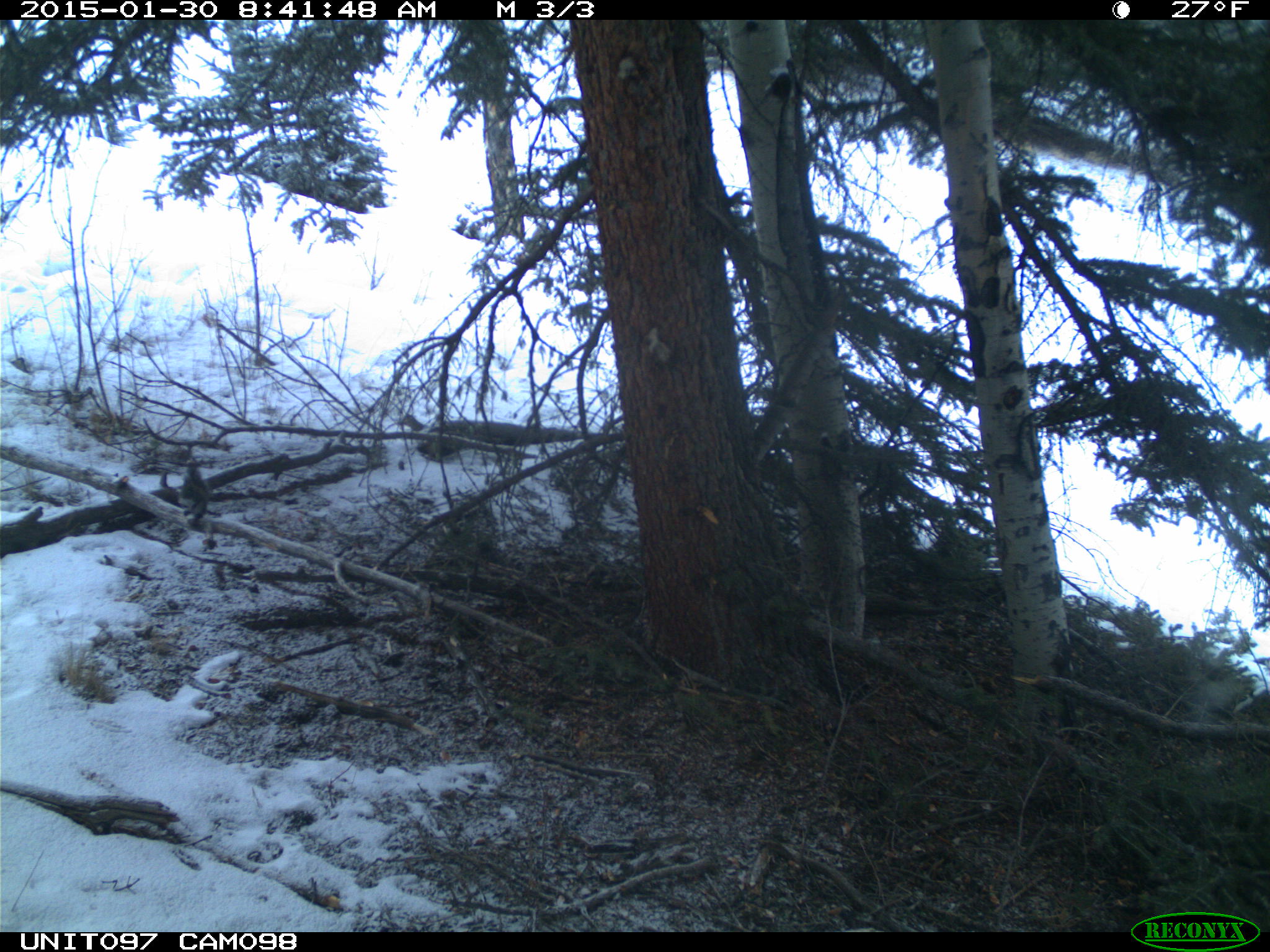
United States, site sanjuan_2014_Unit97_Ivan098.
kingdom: Animalia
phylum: Chordata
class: Mammalia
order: Rodentia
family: Sciuridae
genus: Tamiasciurus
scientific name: Tamiasciurus hudsonicus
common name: american red squirrel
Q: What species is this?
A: Tamiasciurus hudsonicus (american red squirrel).